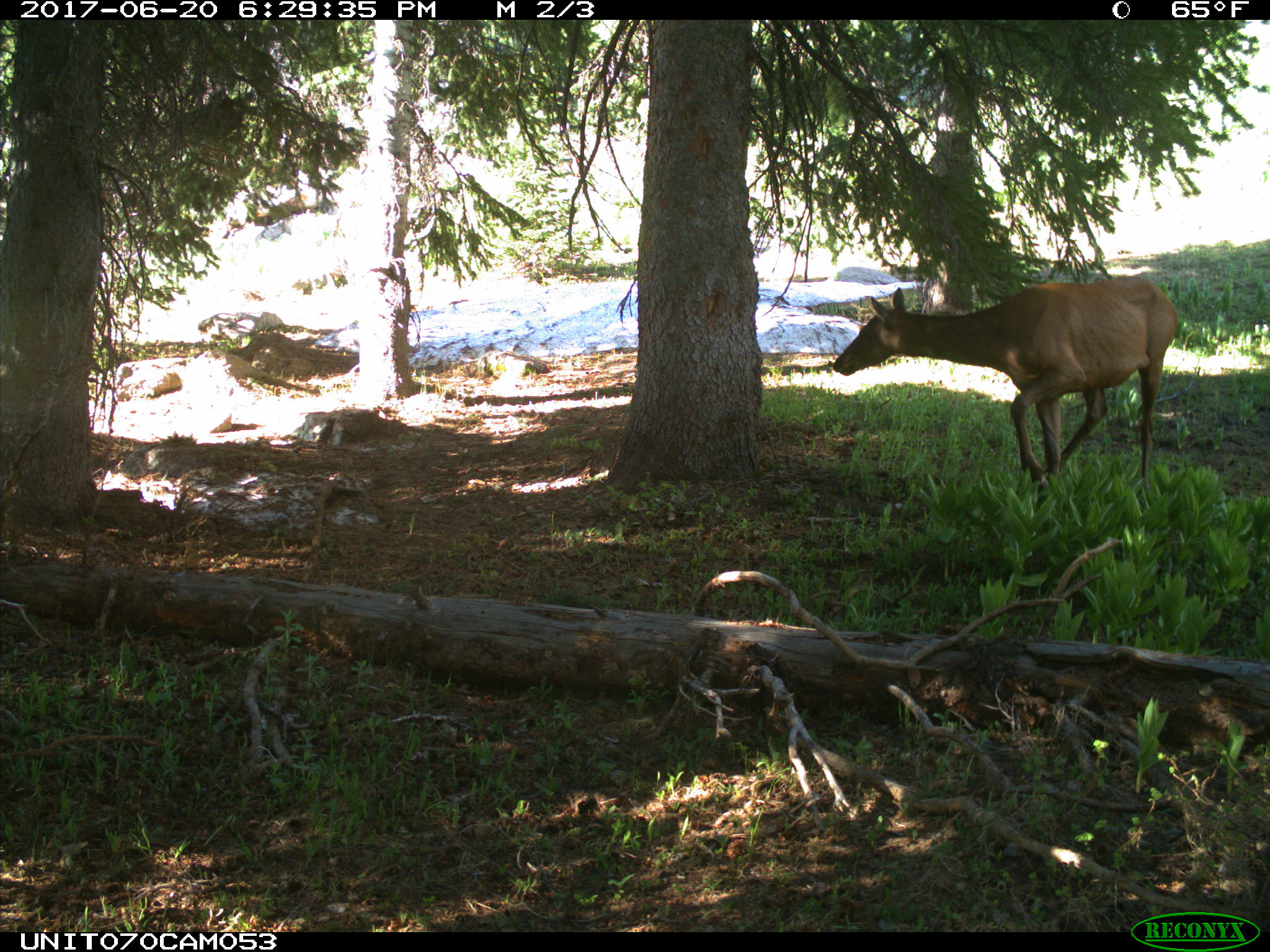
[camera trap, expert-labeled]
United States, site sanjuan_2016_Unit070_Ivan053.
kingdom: Animalia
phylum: Chordata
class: Mammalia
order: Artiodactyla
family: Cervidae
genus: Cervus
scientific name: Cervus elaphus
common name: red deer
Cervus elaphus (red deer).